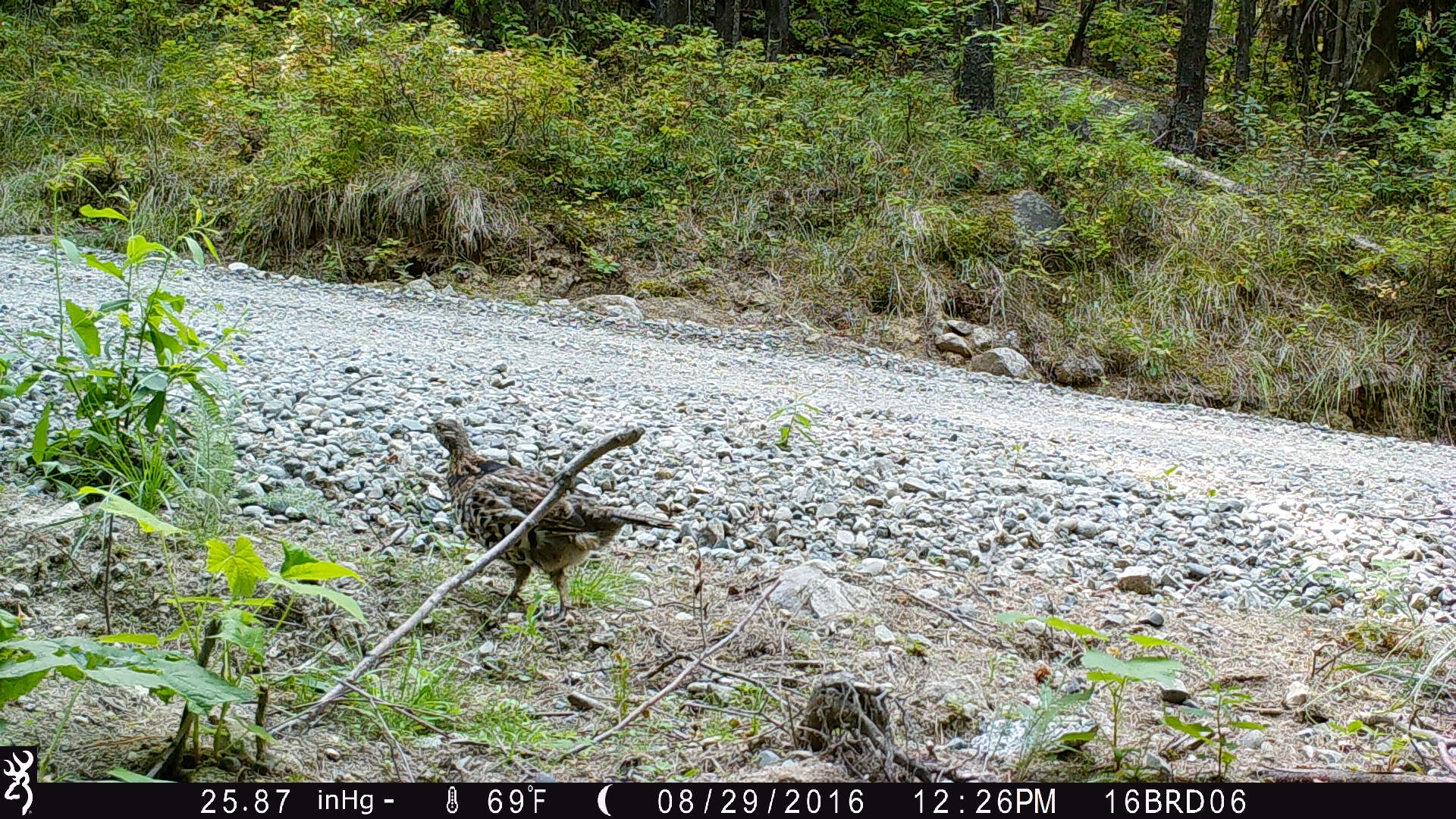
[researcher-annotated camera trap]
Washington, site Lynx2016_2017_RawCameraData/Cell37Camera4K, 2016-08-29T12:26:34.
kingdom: Animalia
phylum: Chordata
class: Aves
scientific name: Aves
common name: birds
Aves (birds). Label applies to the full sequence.